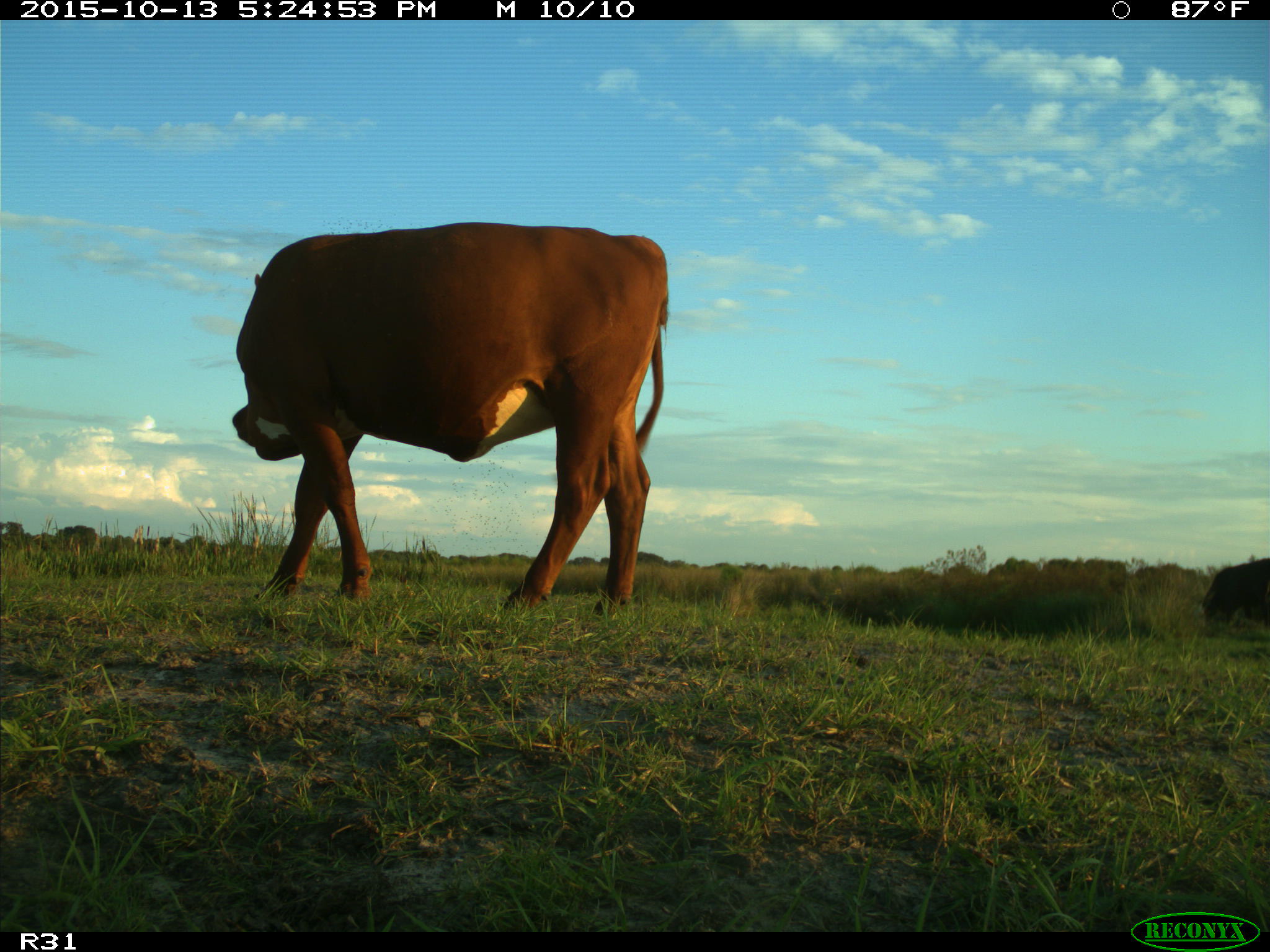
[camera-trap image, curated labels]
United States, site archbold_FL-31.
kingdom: Animalia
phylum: Chordata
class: Mammalia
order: Artiodactyla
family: Bovidae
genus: Bos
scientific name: Bos taurus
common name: domestic cow